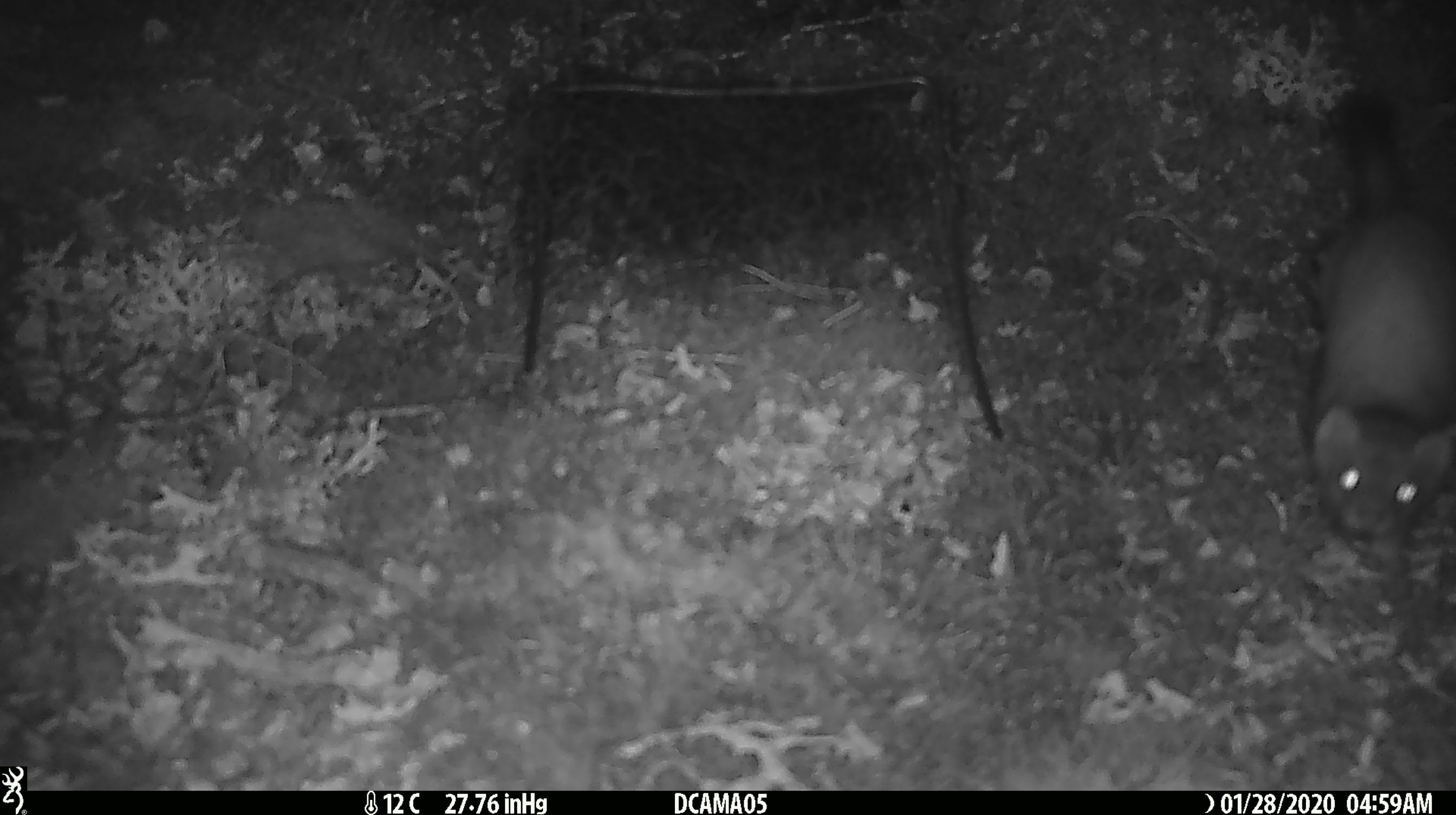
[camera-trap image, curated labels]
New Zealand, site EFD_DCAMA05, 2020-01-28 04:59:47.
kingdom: Animalia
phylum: Chordata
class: Mammalia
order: Carnivora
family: Mustelidae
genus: Mustela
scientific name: Mustela erminea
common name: stoat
Stoat (Mustela erminea).